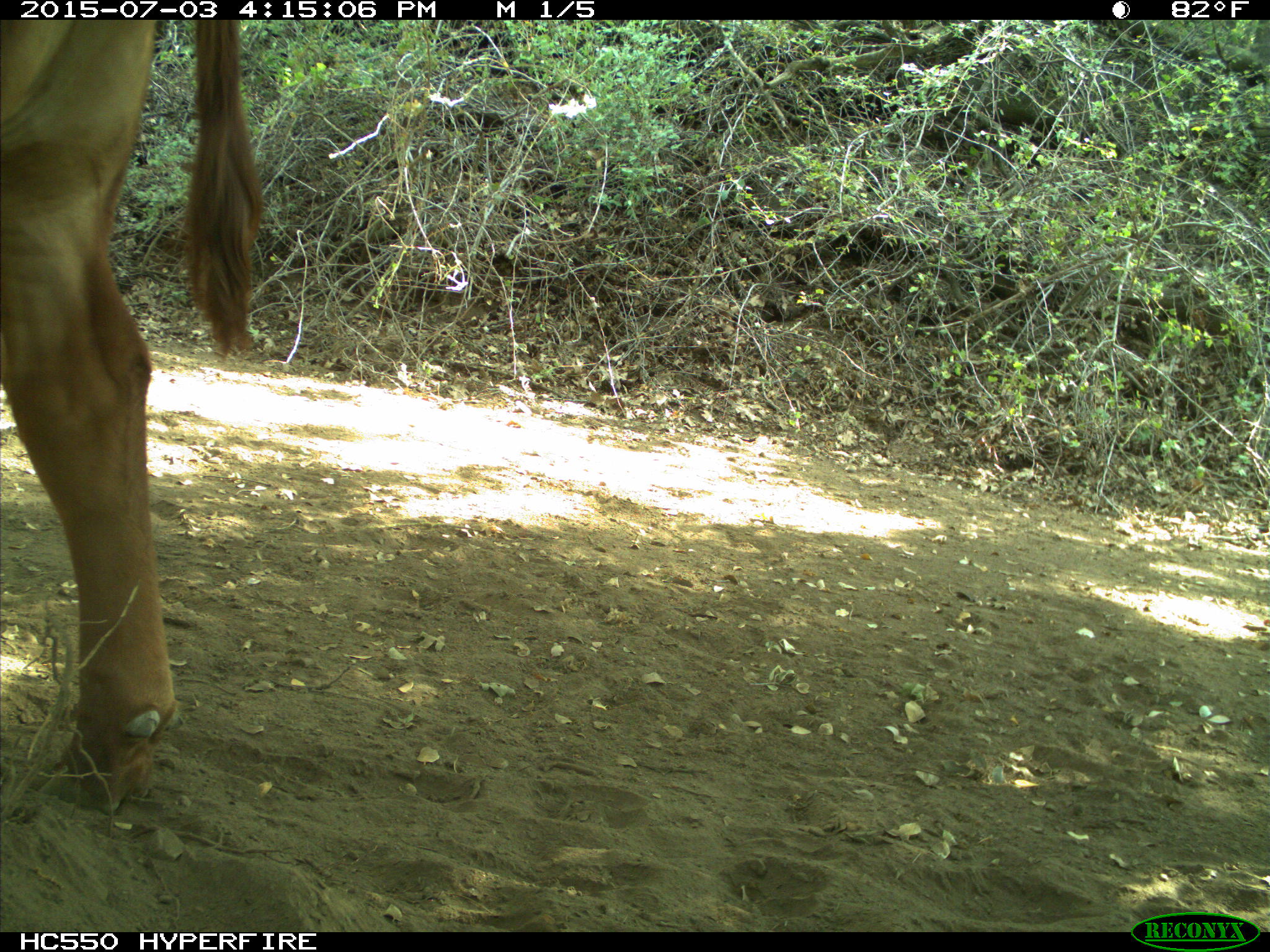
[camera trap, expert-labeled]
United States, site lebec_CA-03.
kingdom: Animalia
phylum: Chordata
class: Mammalia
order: Artiodactyla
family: Bovidae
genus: Bos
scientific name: Bos taurus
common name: domestic cow